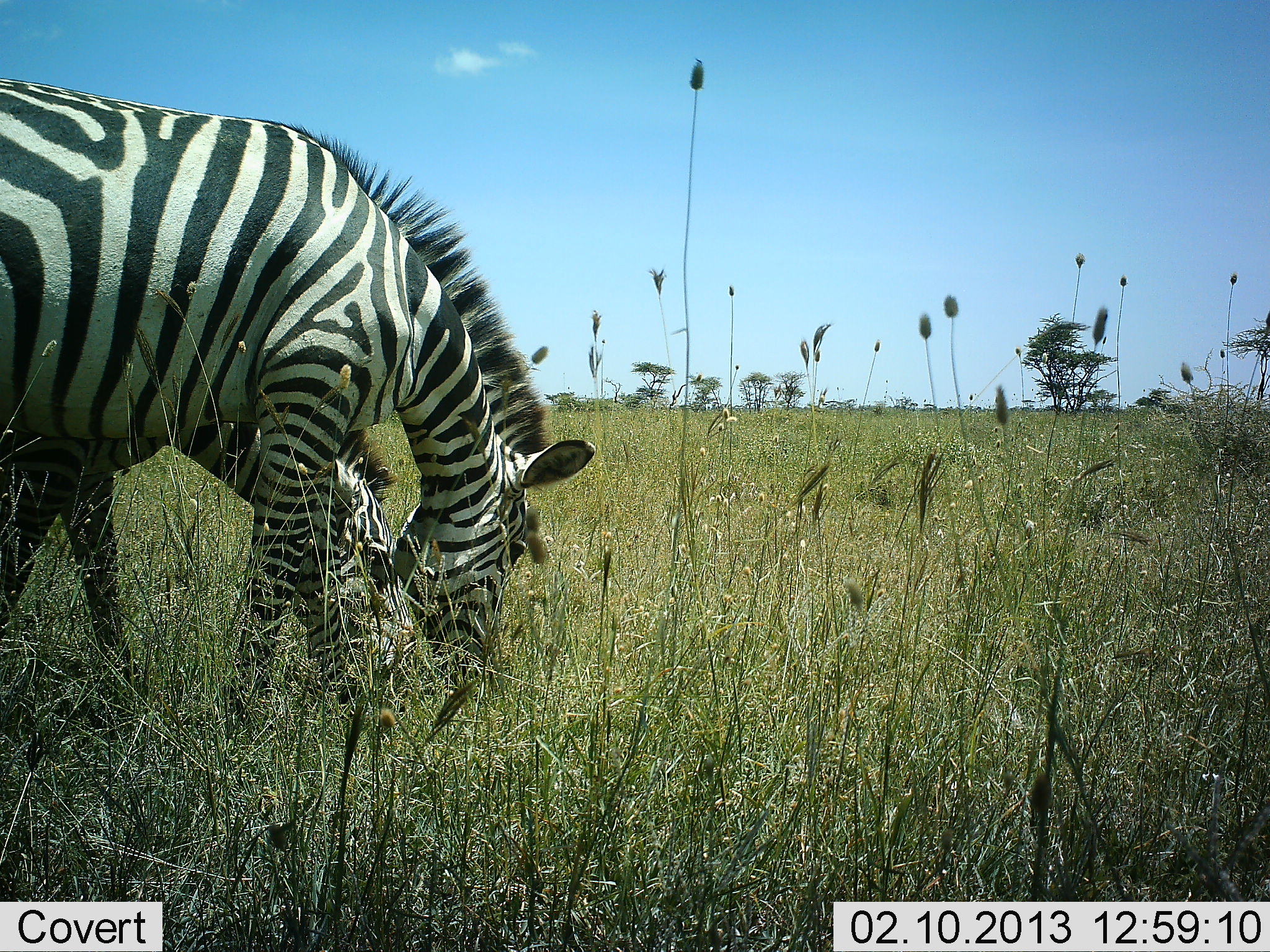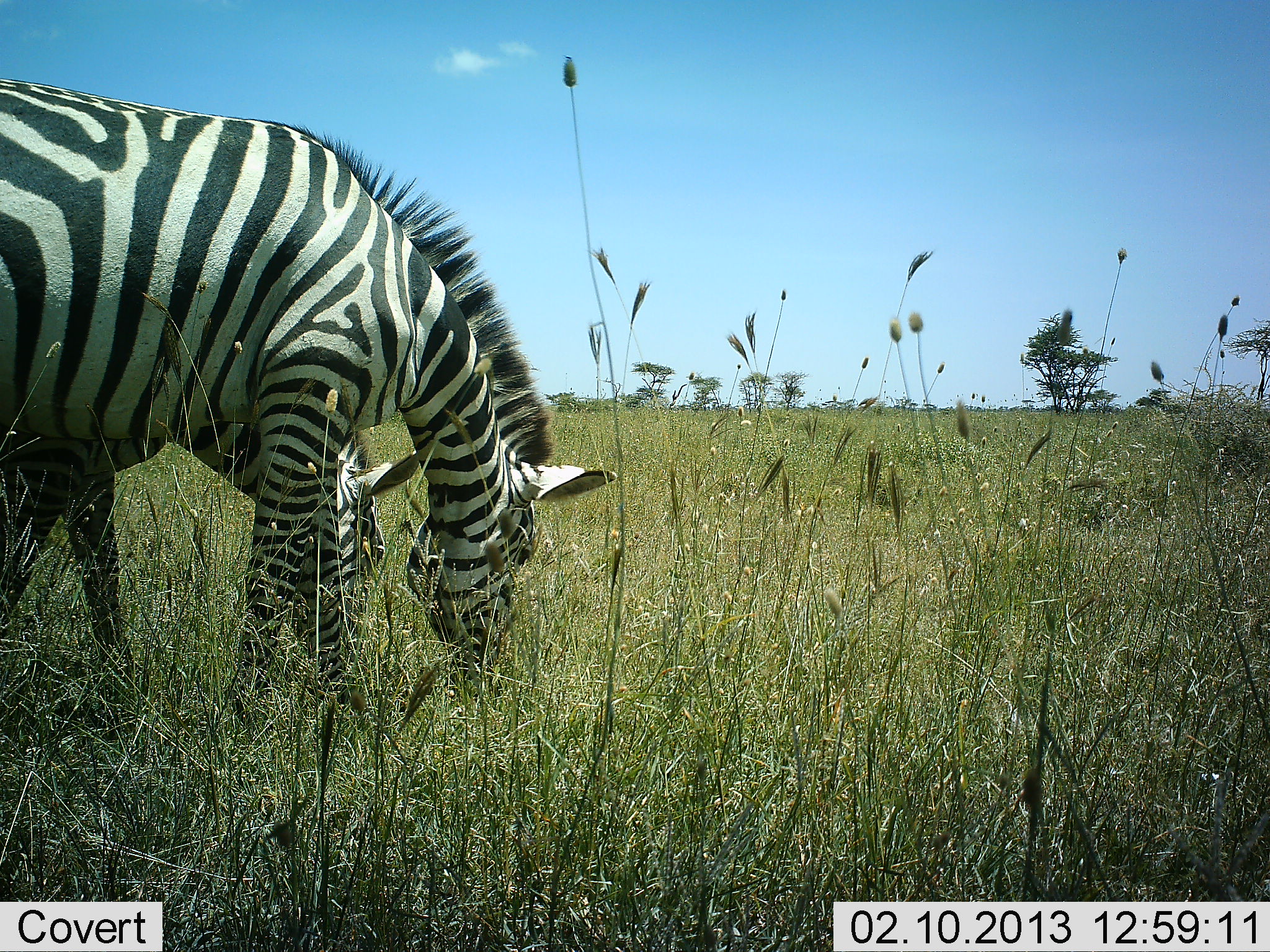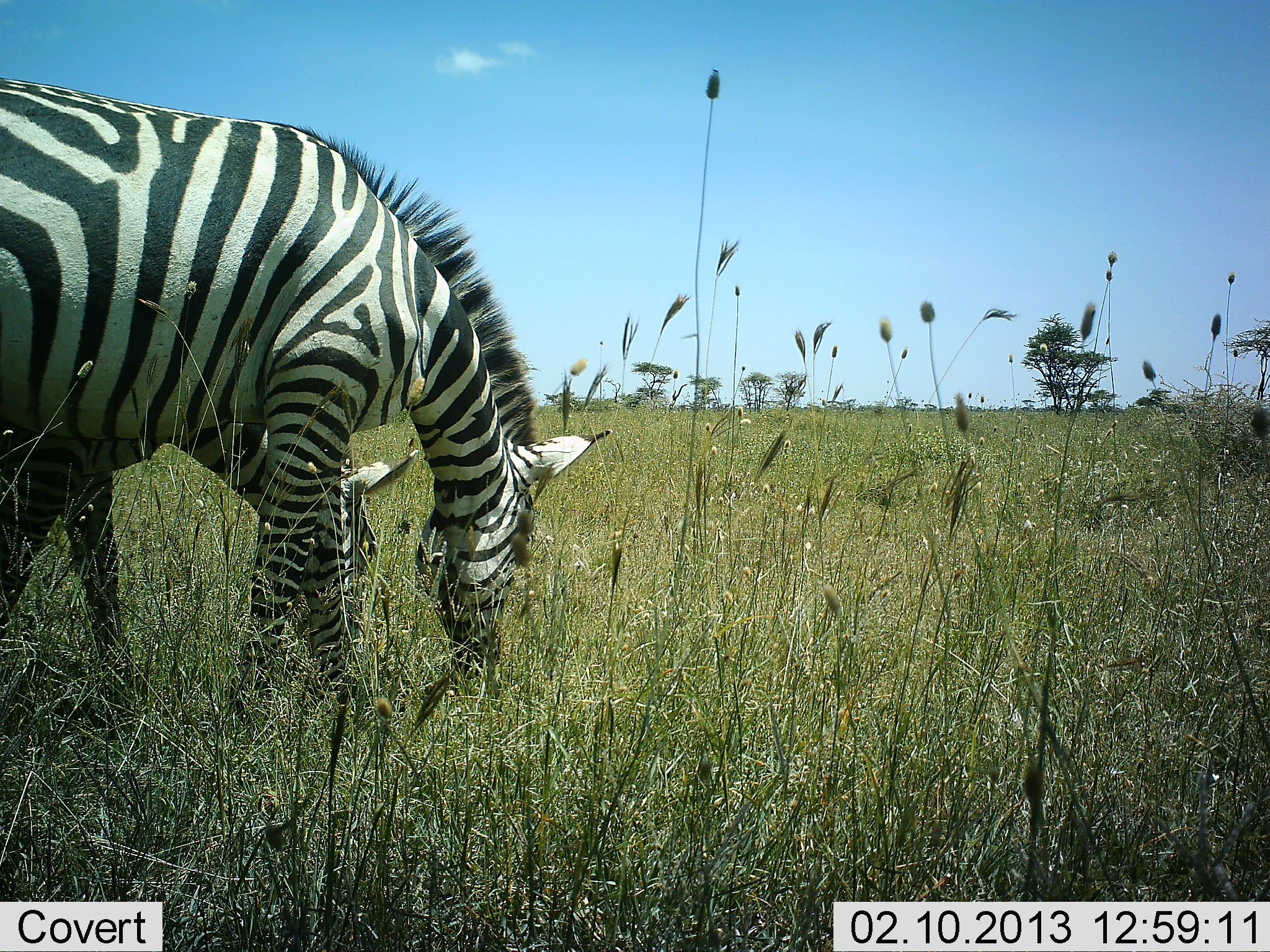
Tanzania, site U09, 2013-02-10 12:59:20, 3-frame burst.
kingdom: Animalia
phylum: Chordata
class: Mammalia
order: Perissodactyla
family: Equidae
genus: Equus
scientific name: Equus quagga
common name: plains zebra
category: zebra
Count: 2.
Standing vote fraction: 12%.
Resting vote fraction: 0%.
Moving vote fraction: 0%.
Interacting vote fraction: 0%.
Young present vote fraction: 0%.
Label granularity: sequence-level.